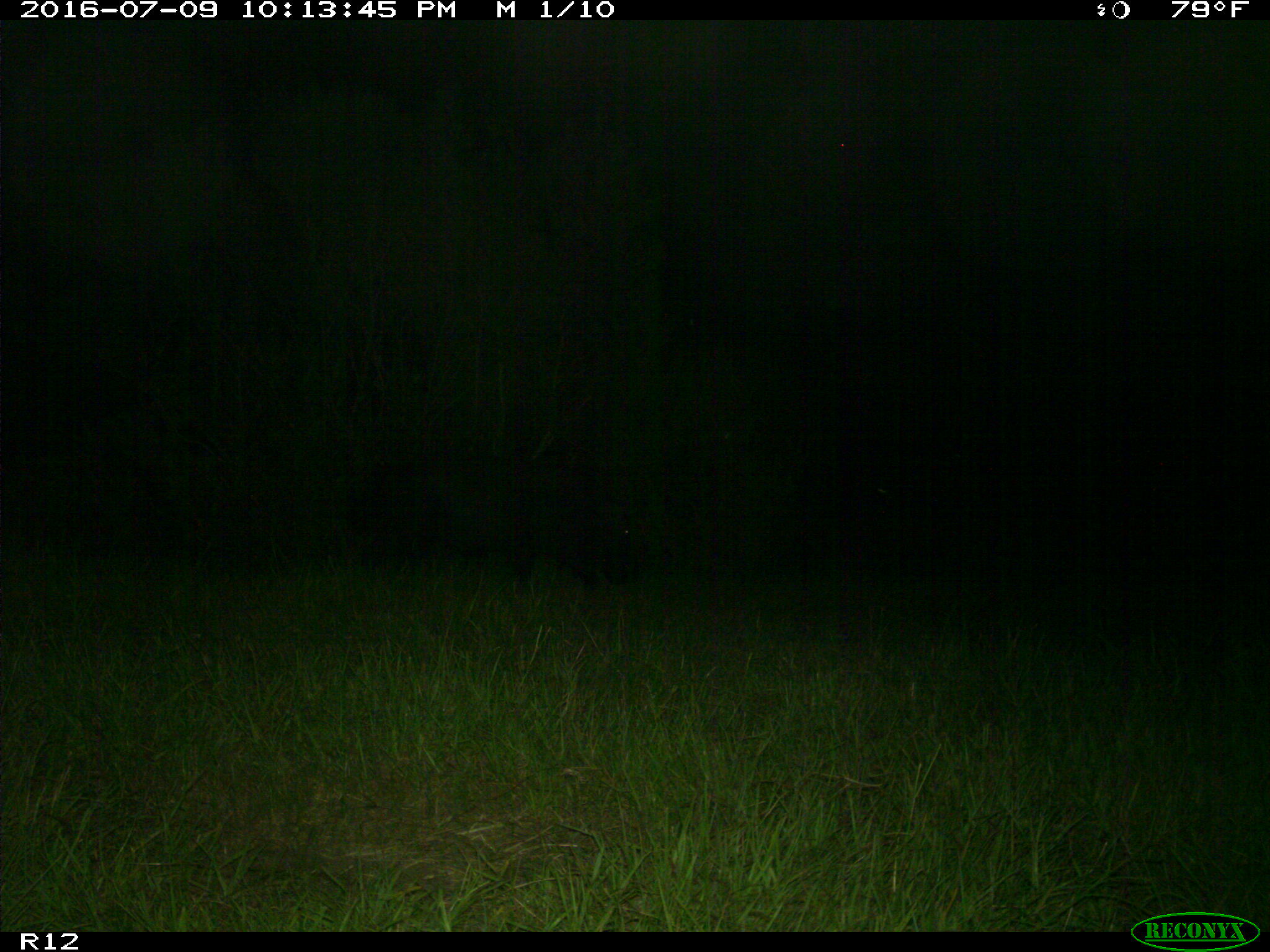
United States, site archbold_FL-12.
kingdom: Animalia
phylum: Chordata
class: Mammalia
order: Artiodactyla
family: Suidae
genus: Sus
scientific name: Sus scrofa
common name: wild boar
Sus scrofa (wild boar).